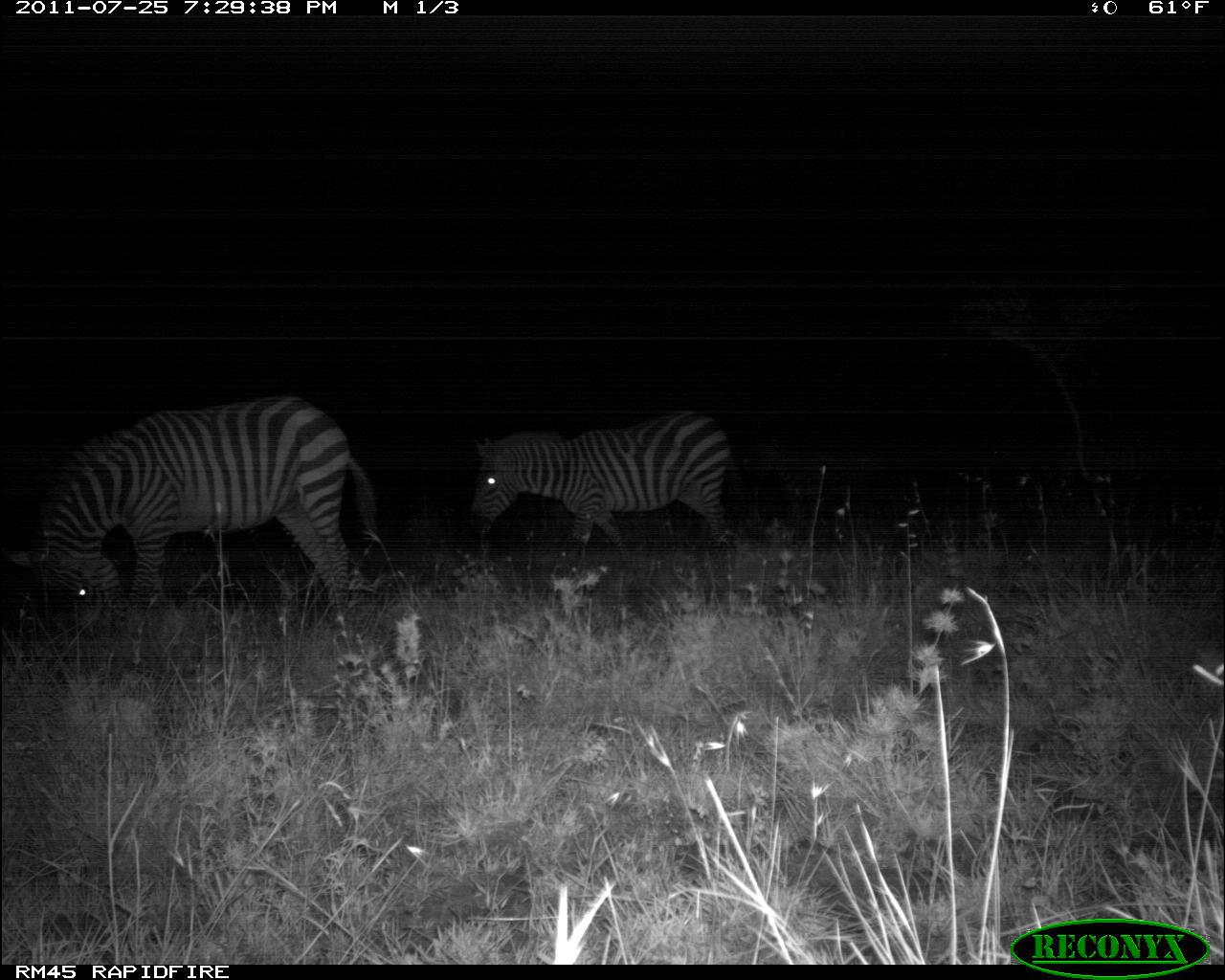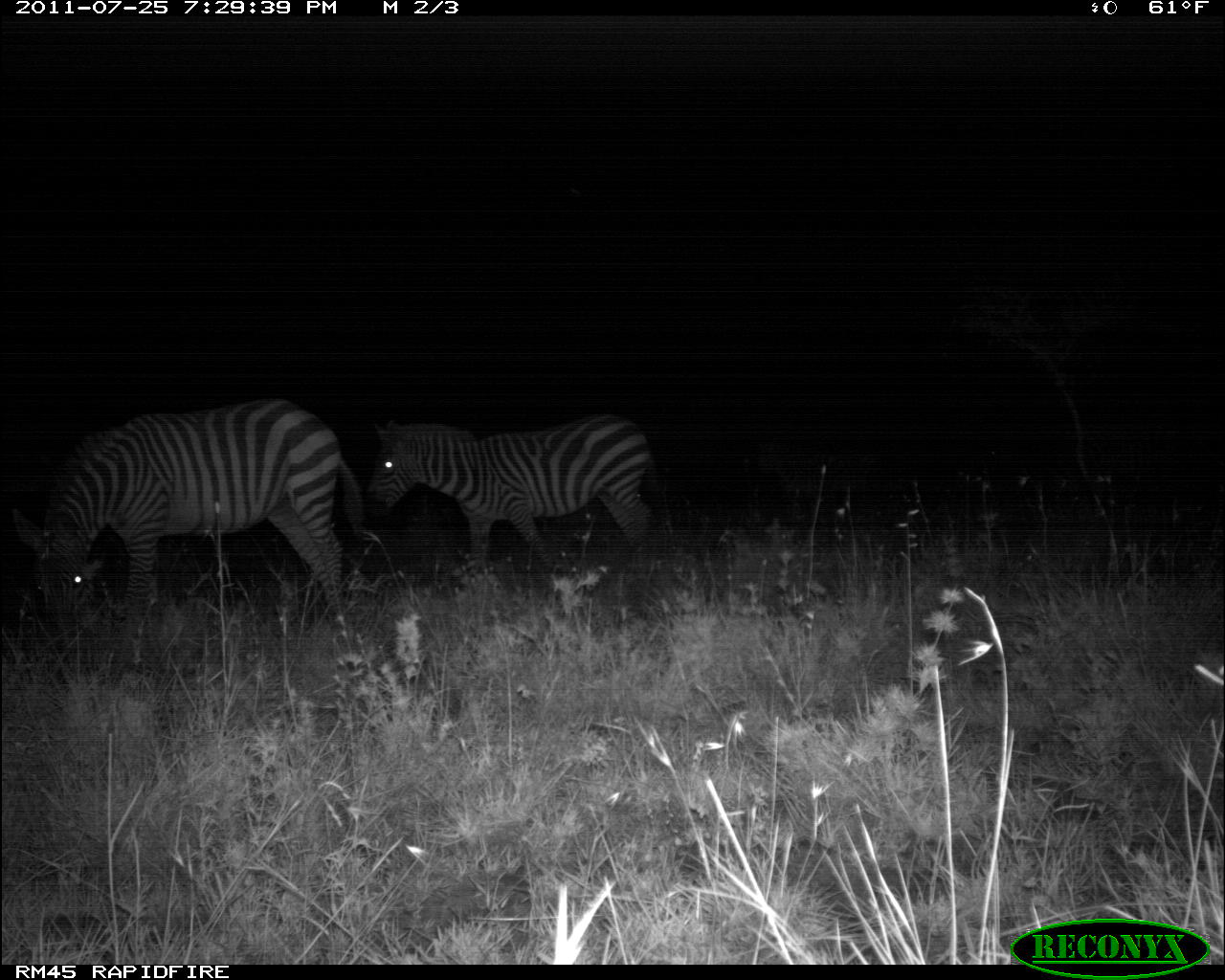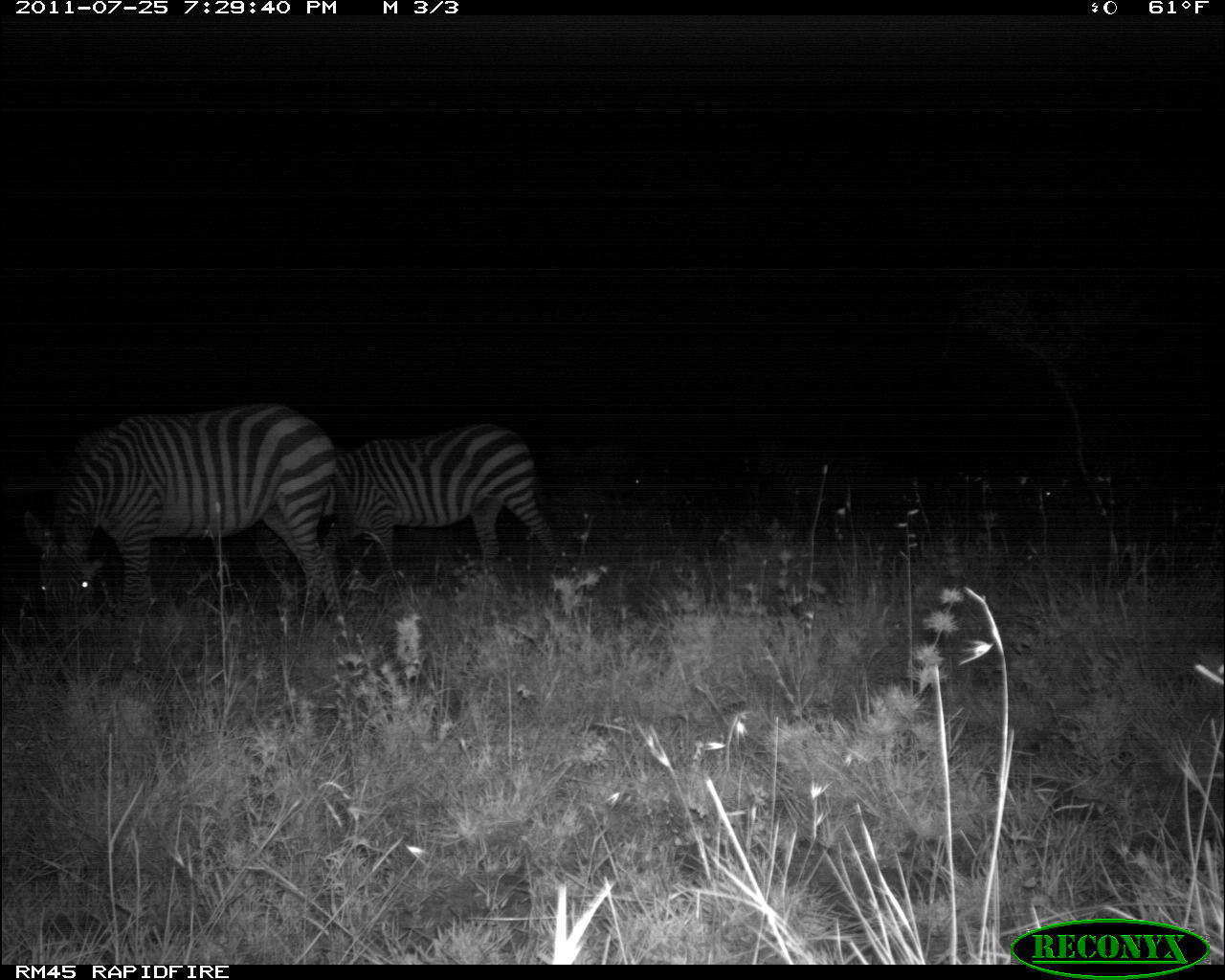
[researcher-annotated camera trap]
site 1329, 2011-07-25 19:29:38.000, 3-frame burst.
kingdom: Animalia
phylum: Chordata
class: Mammalia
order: Perissodactyla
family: Equidae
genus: Equus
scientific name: Equus quagga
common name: plains zebra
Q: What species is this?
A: Equus quagga (plains zebra).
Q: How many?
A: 2.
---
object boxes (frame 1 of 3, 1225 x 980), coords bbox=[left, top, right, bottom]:
equus quagga: bbox=[2, 399, 373, 622]; bbox=[472, 414, 738, 554]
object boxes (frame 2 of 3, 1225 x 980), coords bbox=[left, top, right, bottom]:
equus quagga: bbox=[4, 399, 359, 626]; bbox=[364, 418, 654, 568]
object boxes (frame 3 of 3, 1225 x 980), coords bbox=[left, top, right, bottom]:
equus quagga: bbox=[18, 403, 335, 620]; bbox=[322, 421, 557, 572]